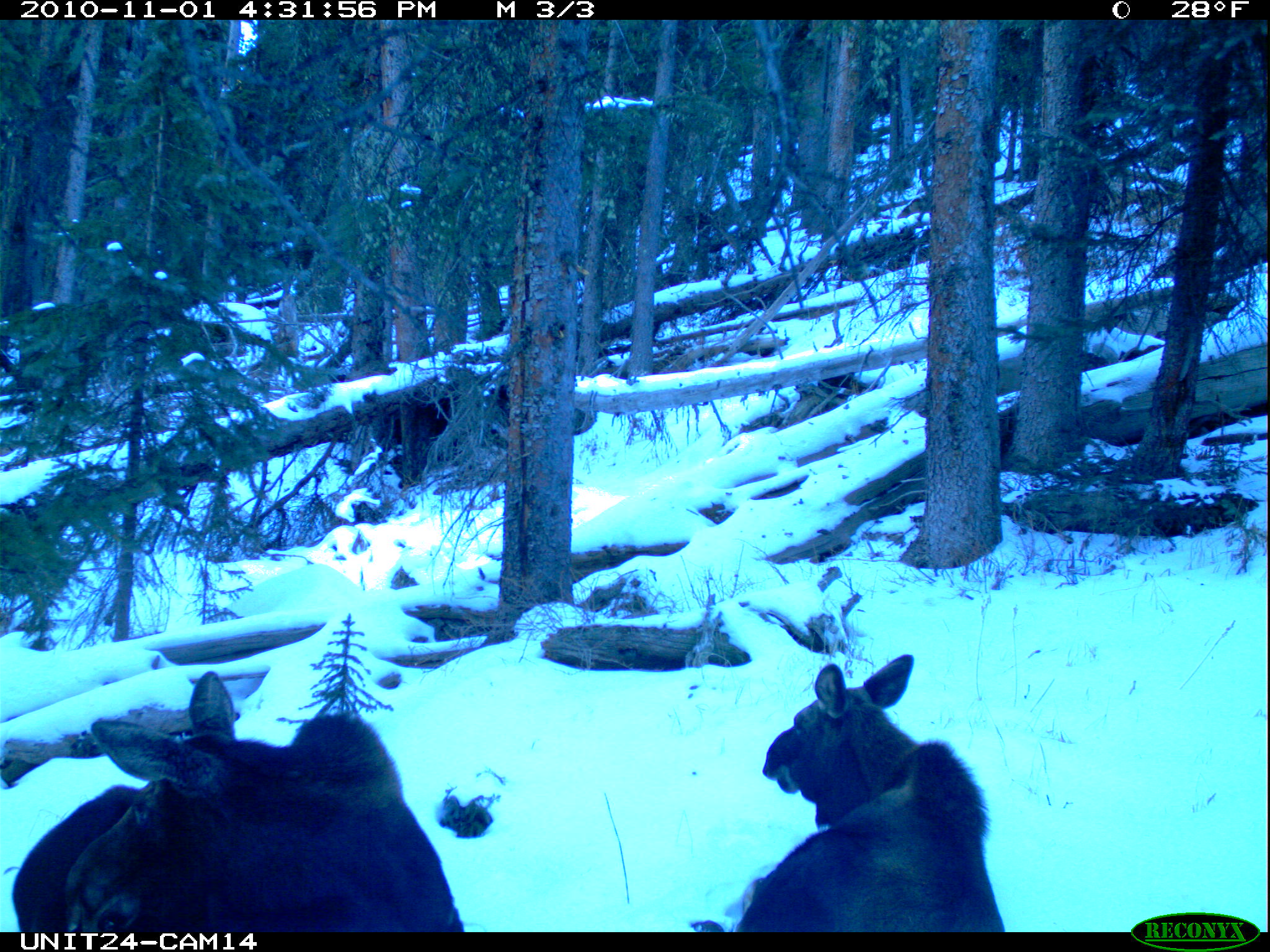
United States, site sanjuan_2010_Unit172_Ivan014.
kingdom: Animalia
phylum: Chordata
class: Mammalia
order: Artiodactyla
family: Cervidae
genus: Alces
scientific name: Alces alces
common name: moose